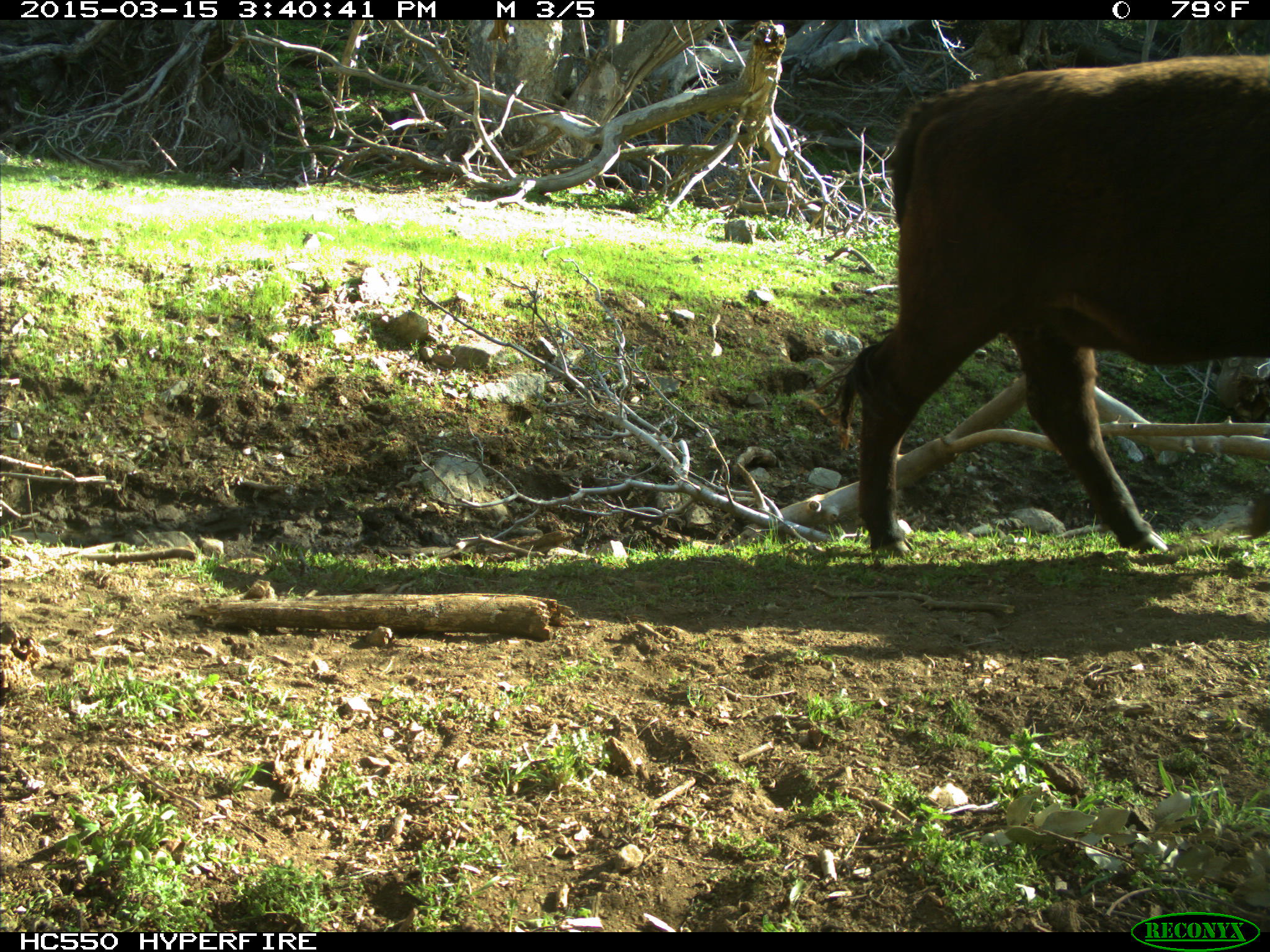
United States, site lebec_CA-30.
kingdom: Animalia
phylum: Chordata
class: Mammalia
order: Artiodactyla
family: Bovidae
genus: Bos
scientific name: Bos taurus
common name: domestic cow